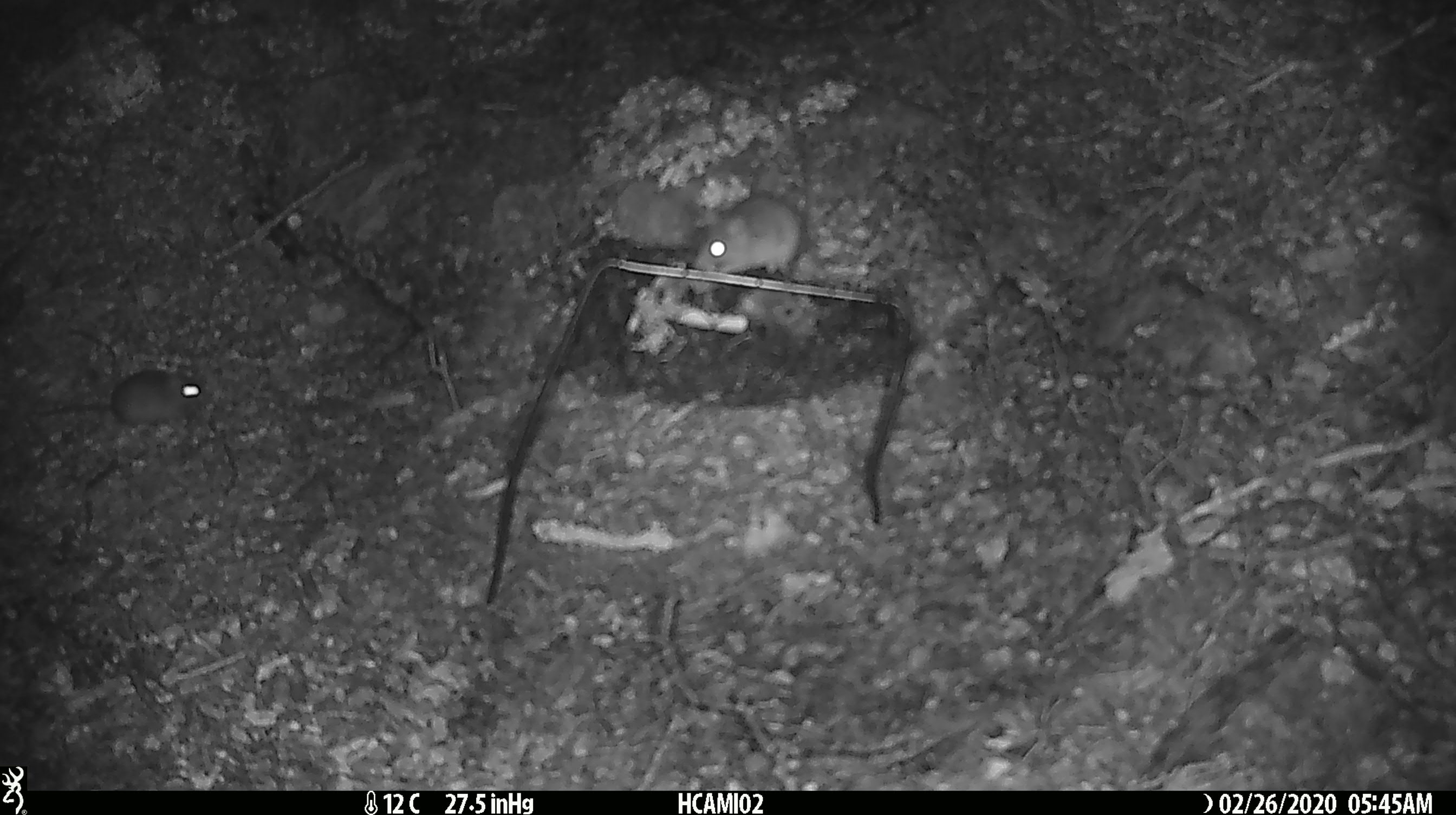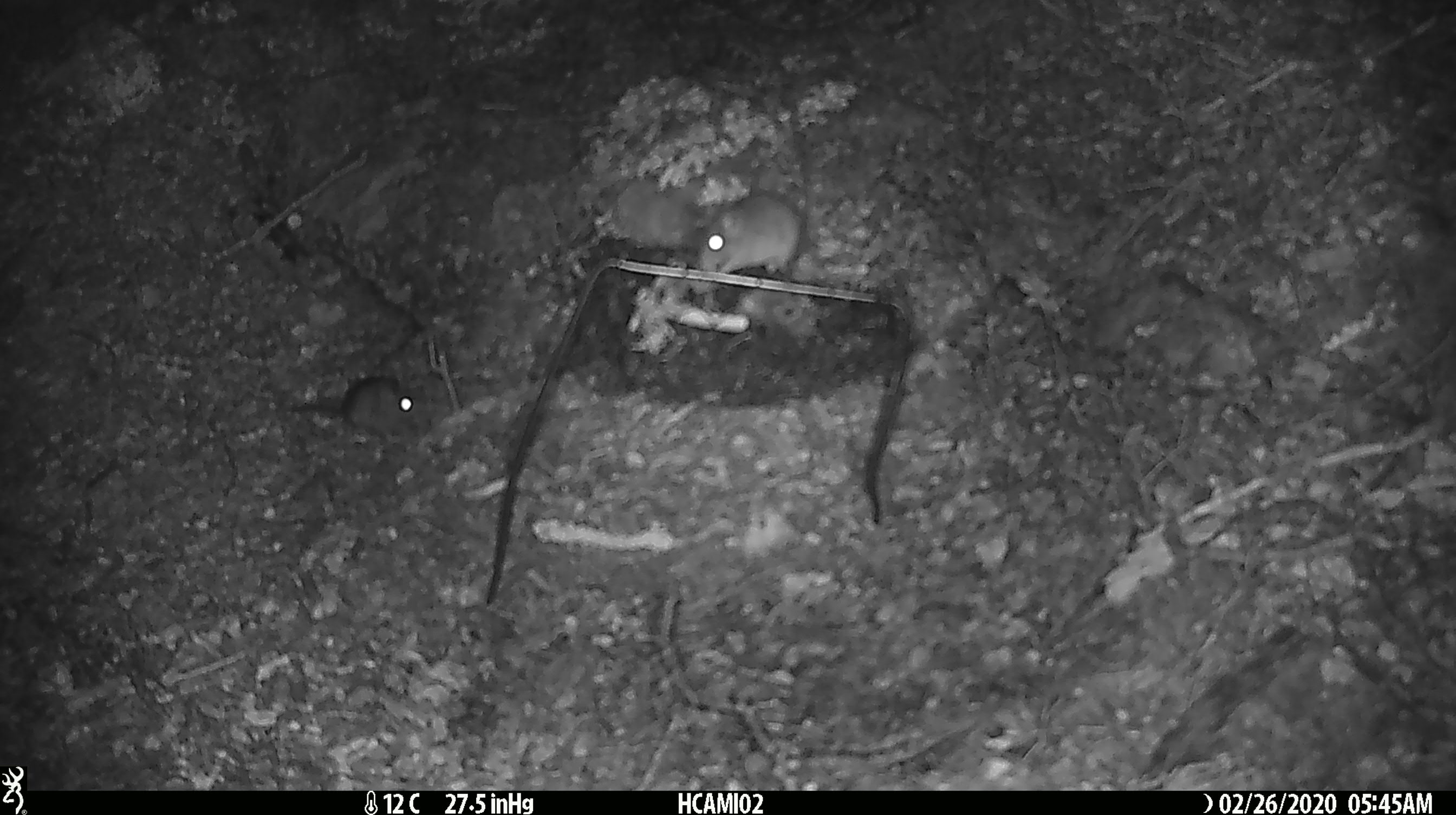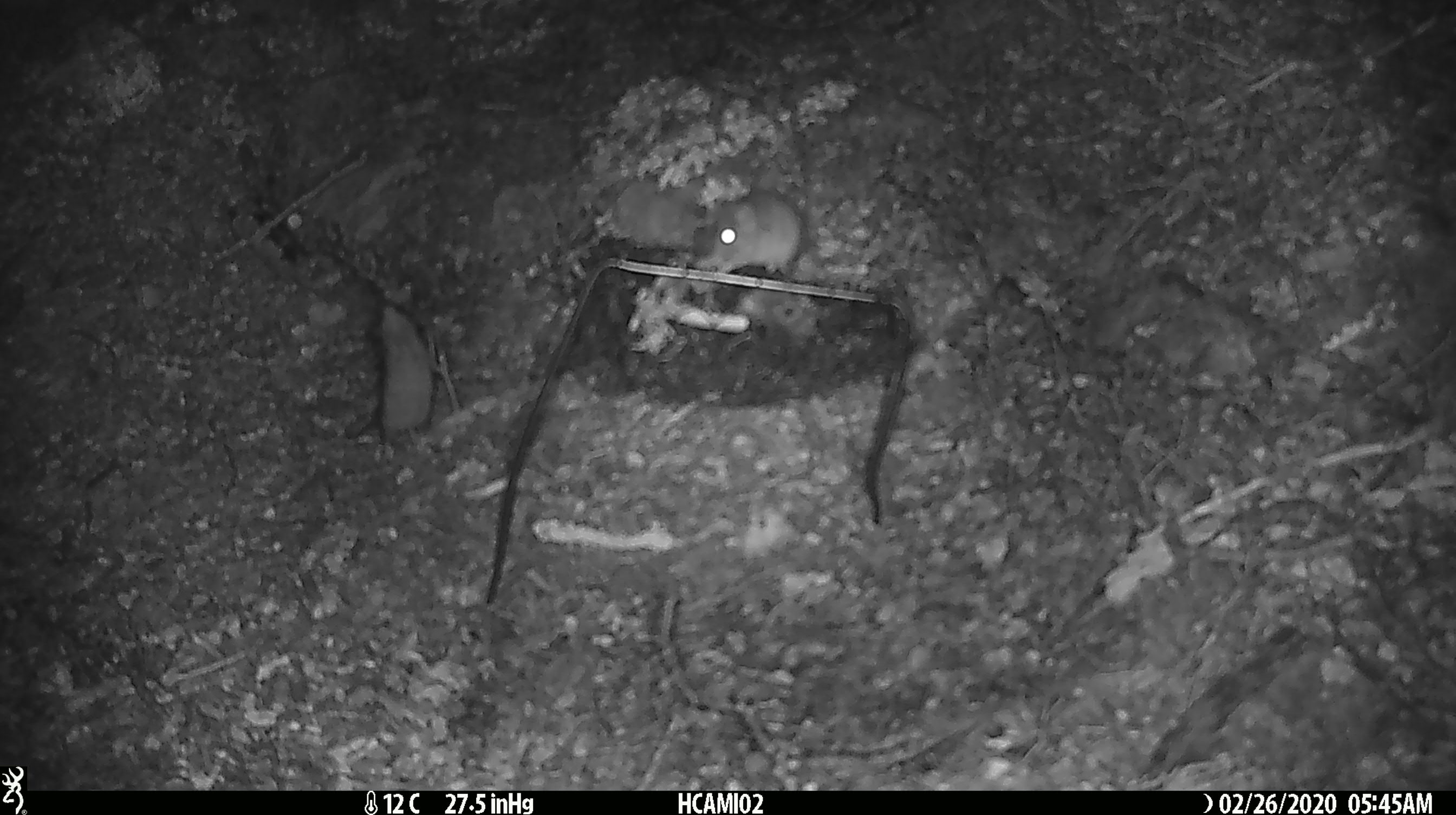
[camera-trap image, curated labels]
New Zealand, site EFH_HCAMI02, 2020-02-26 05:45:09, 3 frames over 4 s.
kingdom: Animalia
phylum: Chordata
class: Mammalia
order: Rodentia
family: Muridae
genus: Mus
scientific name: Mus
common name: mouse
Mouse (Mus).